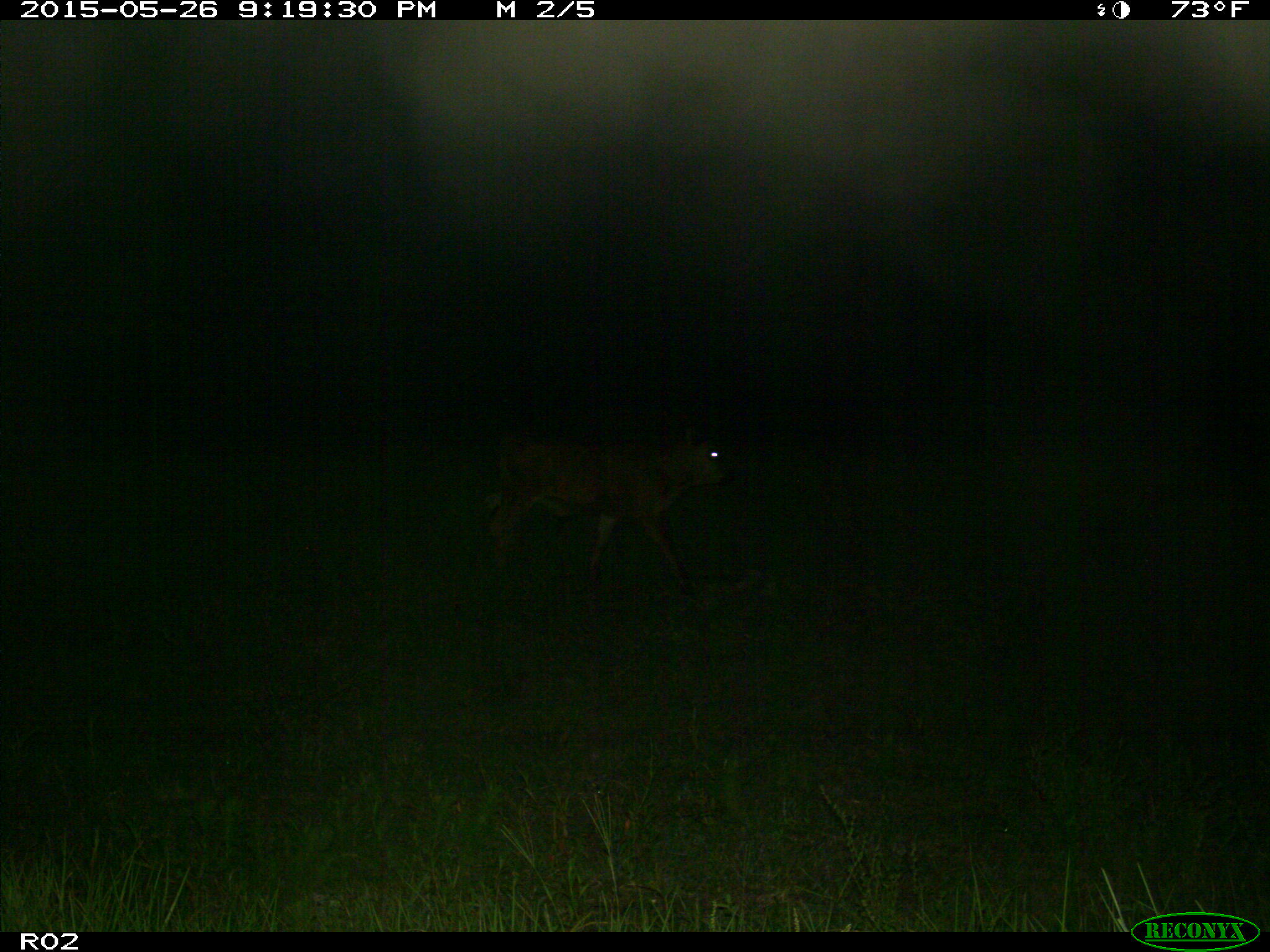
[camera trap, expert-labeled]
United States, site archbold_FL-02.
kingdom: Animalia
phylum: Chordata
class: Mammalia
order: Artiodactyla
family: Bovidae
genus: Bos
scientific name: Bos taurus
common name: domestic cow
Bos taurus (domestic cow).